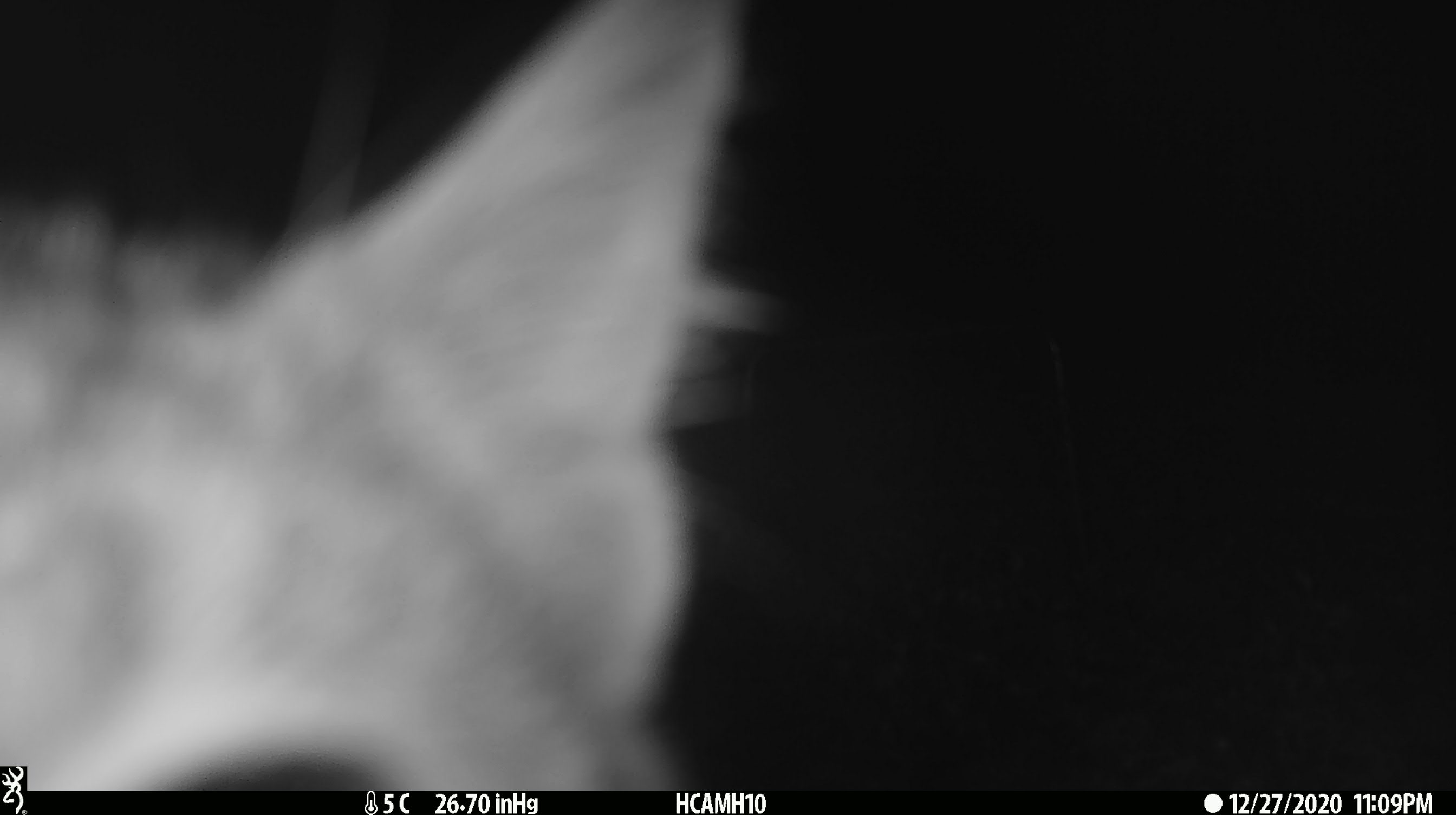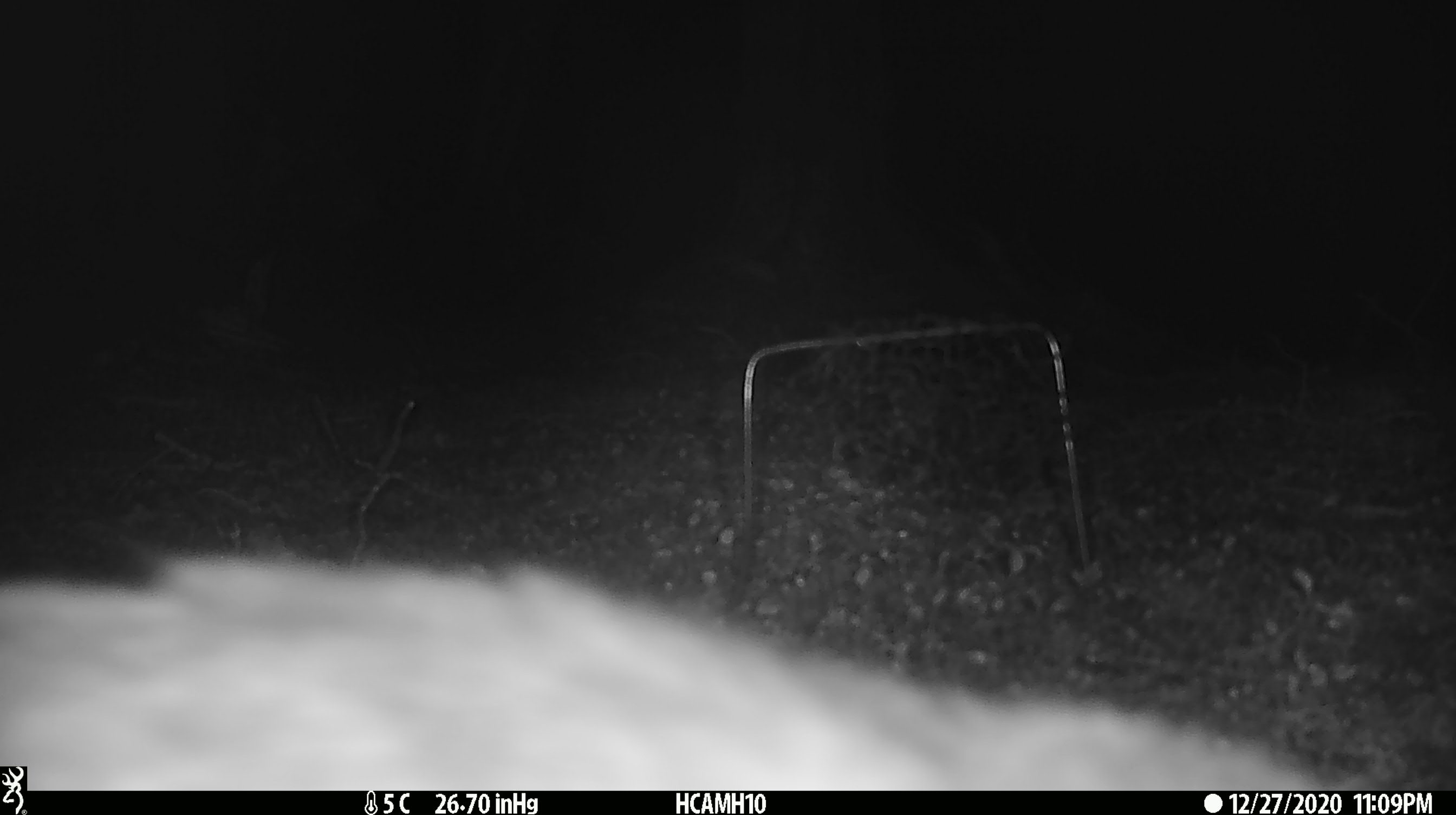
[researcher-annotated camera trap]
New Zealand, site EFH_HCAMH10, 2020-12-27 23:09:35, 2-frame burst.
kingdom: Animalia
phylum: Chordata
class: Mammalia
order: Carnivora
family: Felidae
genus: Felis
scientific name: Felis catus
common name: domestic cat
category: cat